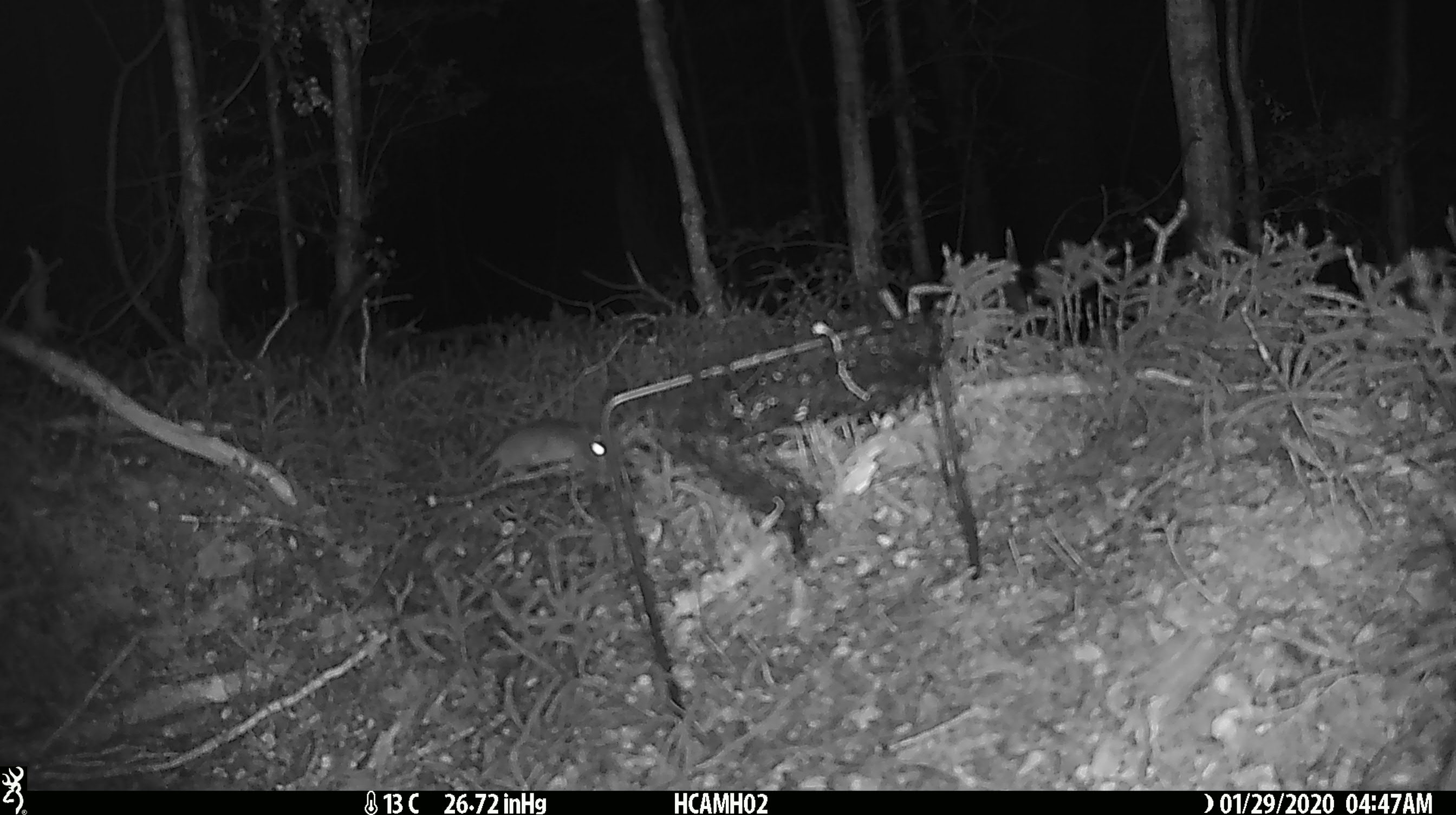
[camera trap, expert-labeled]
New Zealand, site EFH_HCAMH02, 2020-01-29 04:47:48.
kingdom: Animalia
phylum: Chordata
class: Mammalia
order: Rodentia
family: Muridae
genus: Mus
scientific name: Mus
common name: mouse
Mouse (Mus).